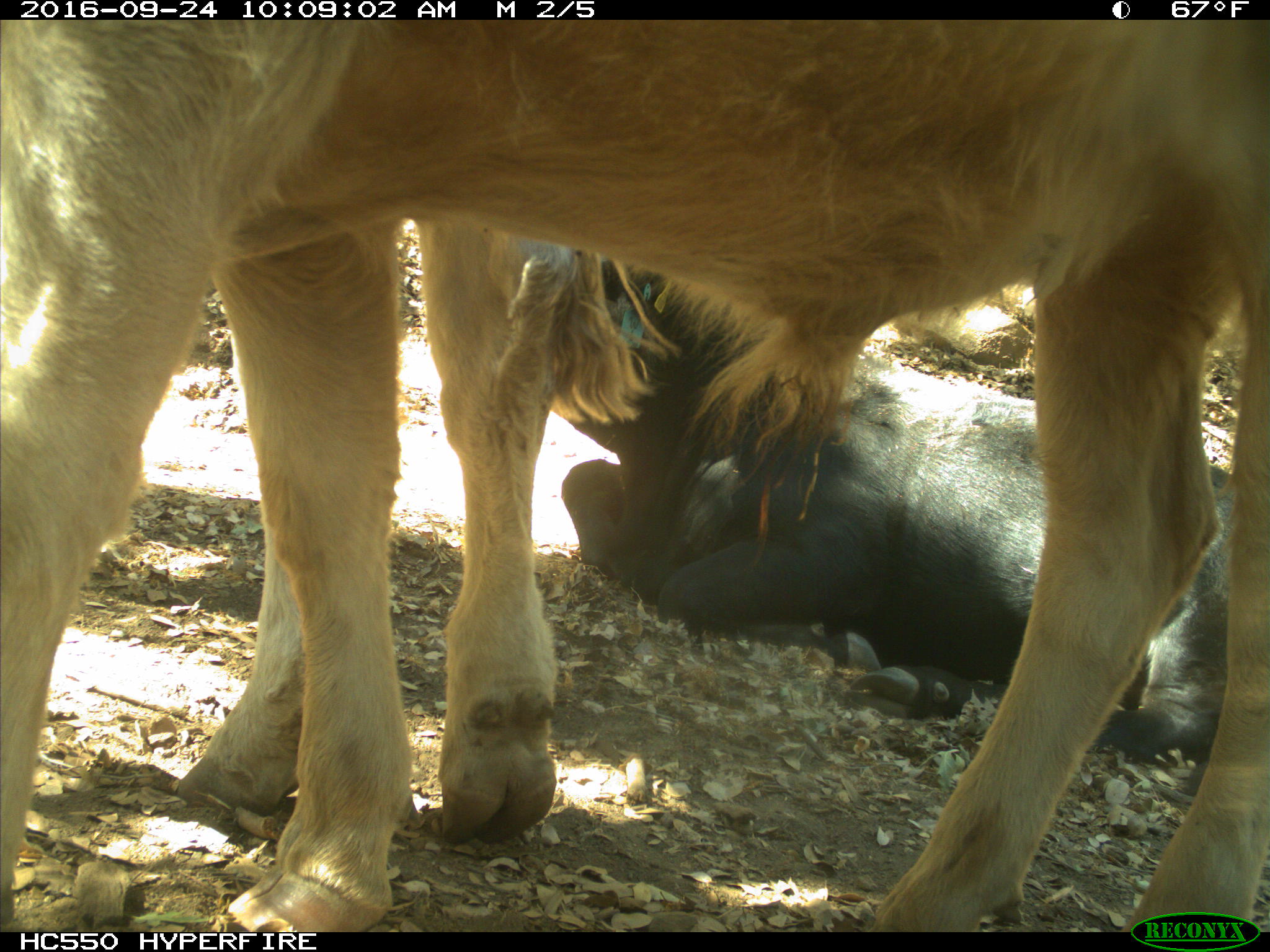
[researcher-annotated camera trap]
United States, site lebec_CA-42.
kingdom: Animalia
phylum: Chordata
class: Mammalia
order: Artiodactyla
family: Bovidae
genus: Bos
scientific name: Bos taurus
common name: domestic cow